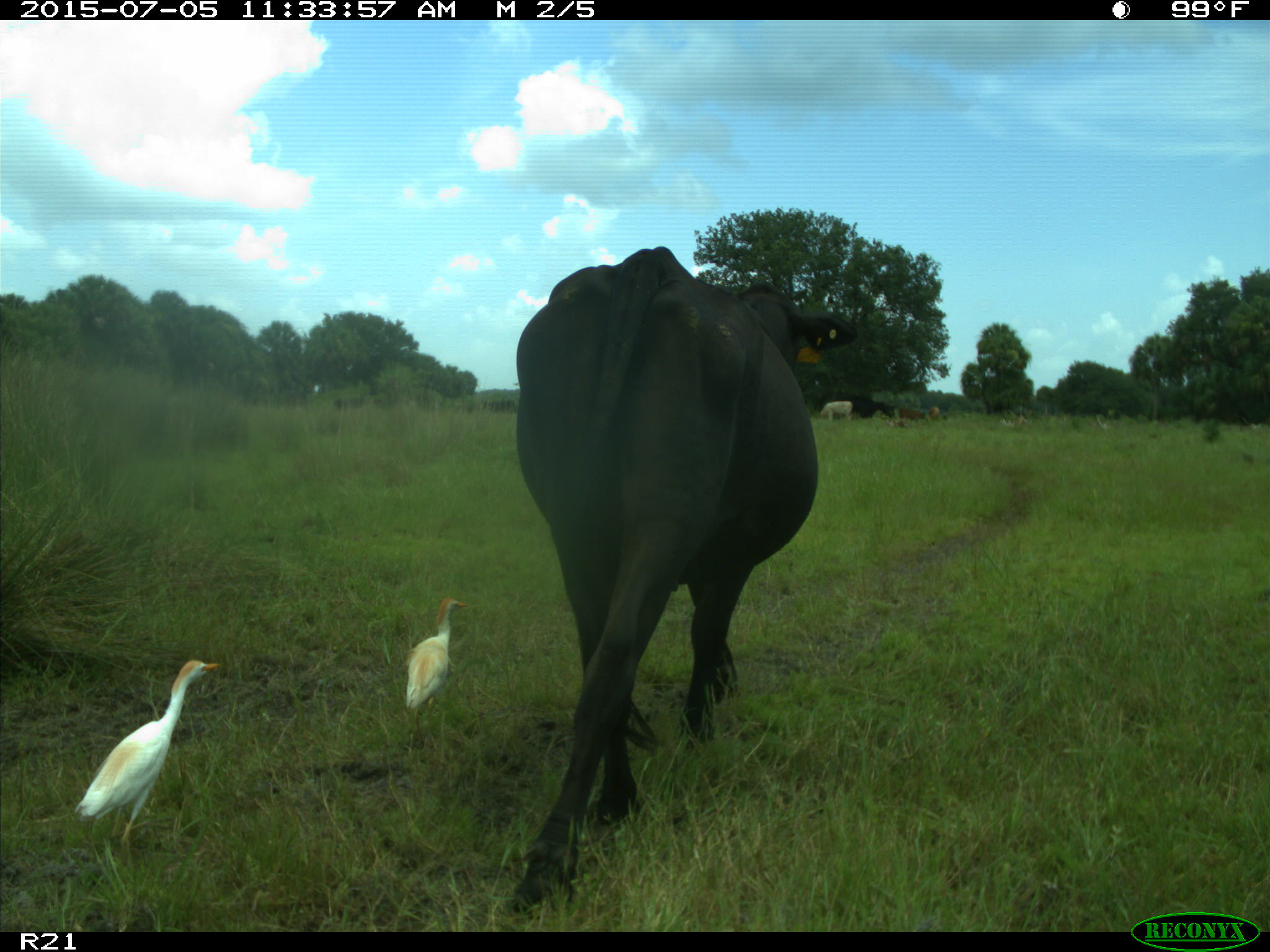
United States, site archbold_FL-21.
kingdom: Animalia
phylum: Chordata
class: Mammalia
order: Artiodactyla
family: Bovidae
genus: Bos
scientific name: Bos taurus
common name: domestic cow